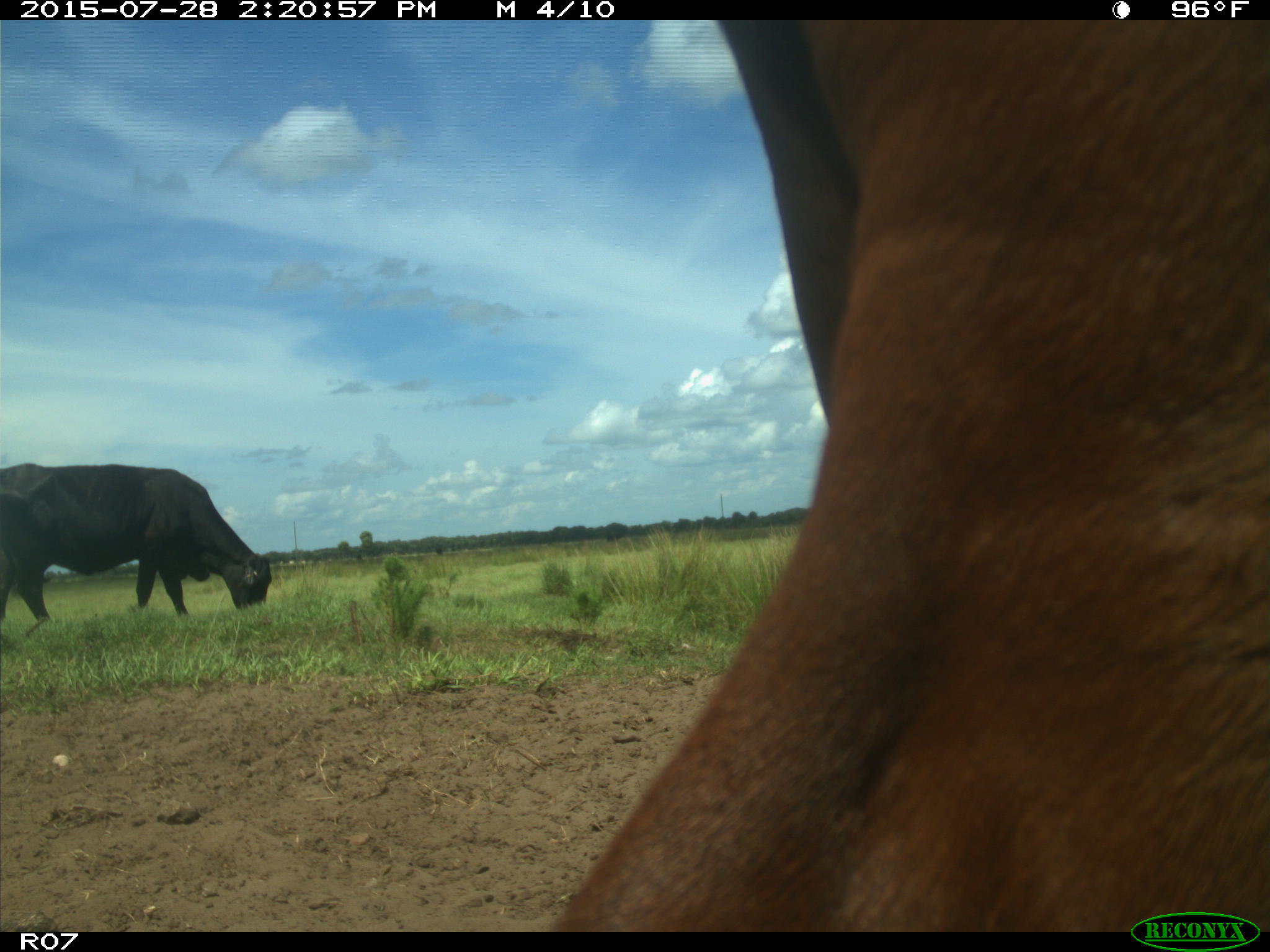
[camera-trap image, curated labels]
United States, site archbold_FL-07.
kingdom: Animalia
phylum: Chordata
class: Mammalia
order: Artiodactyla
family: Bovidae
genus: Bos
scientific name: Bos taurus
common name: domestic cow